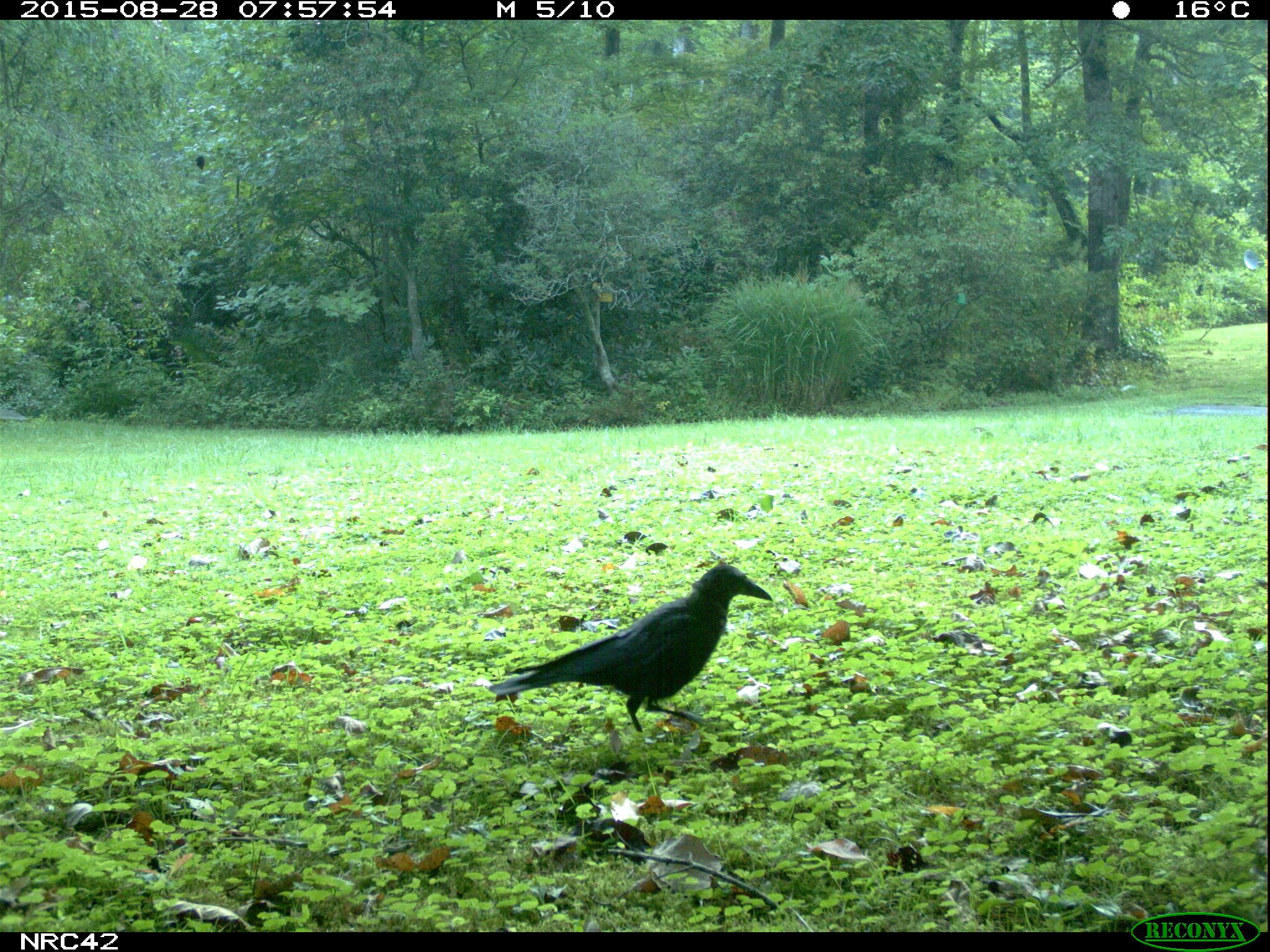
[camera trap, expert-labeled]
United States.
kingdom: Animalia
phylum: Chordata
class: Aves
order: Passeriformes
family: Corvidae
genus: Corvus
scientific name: Corvus brachyrhynchos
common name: american crow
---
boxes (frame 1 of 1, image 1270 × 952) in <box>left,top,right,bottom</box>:
American Crow: <box>488,564,773,741</box>